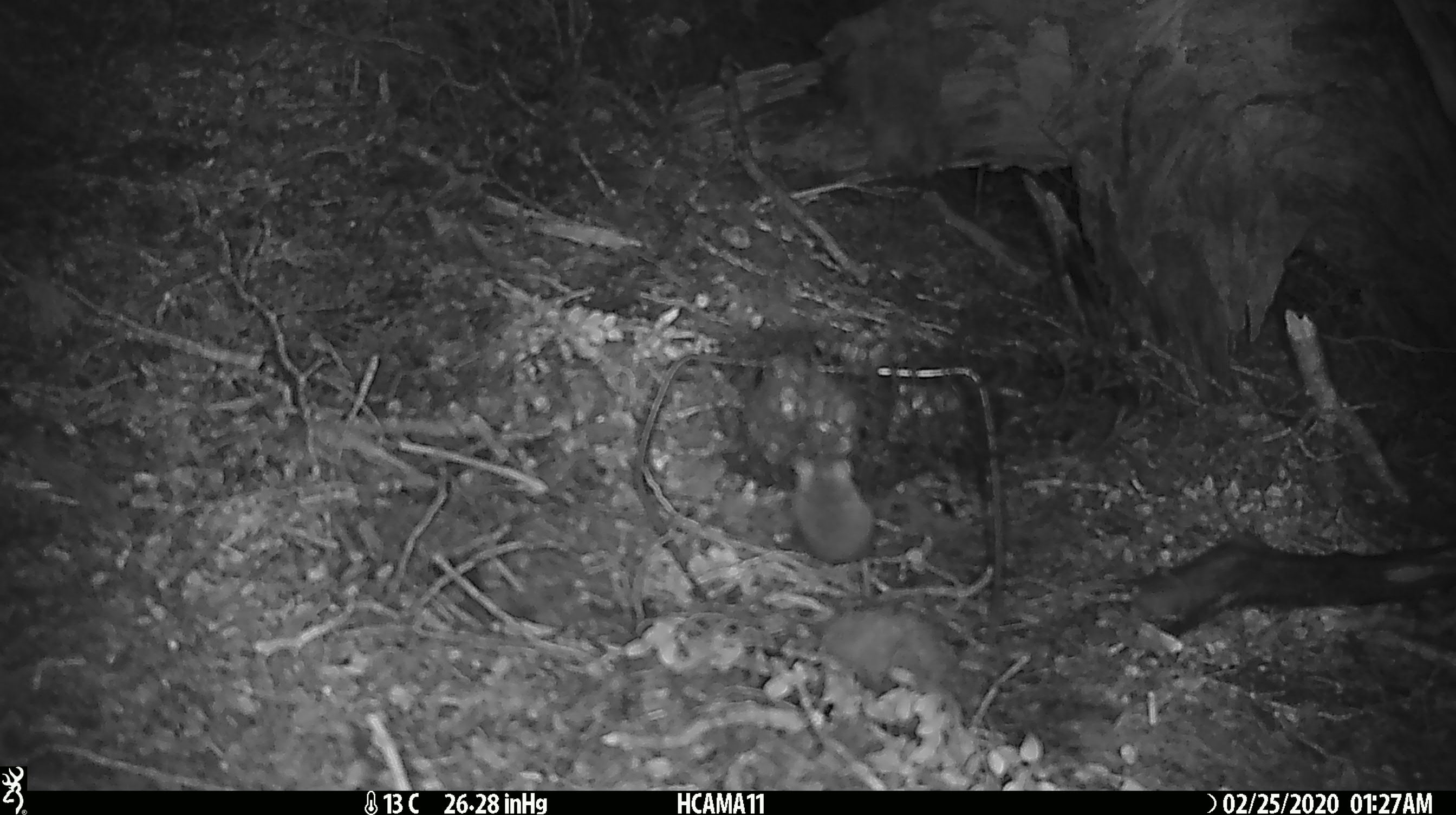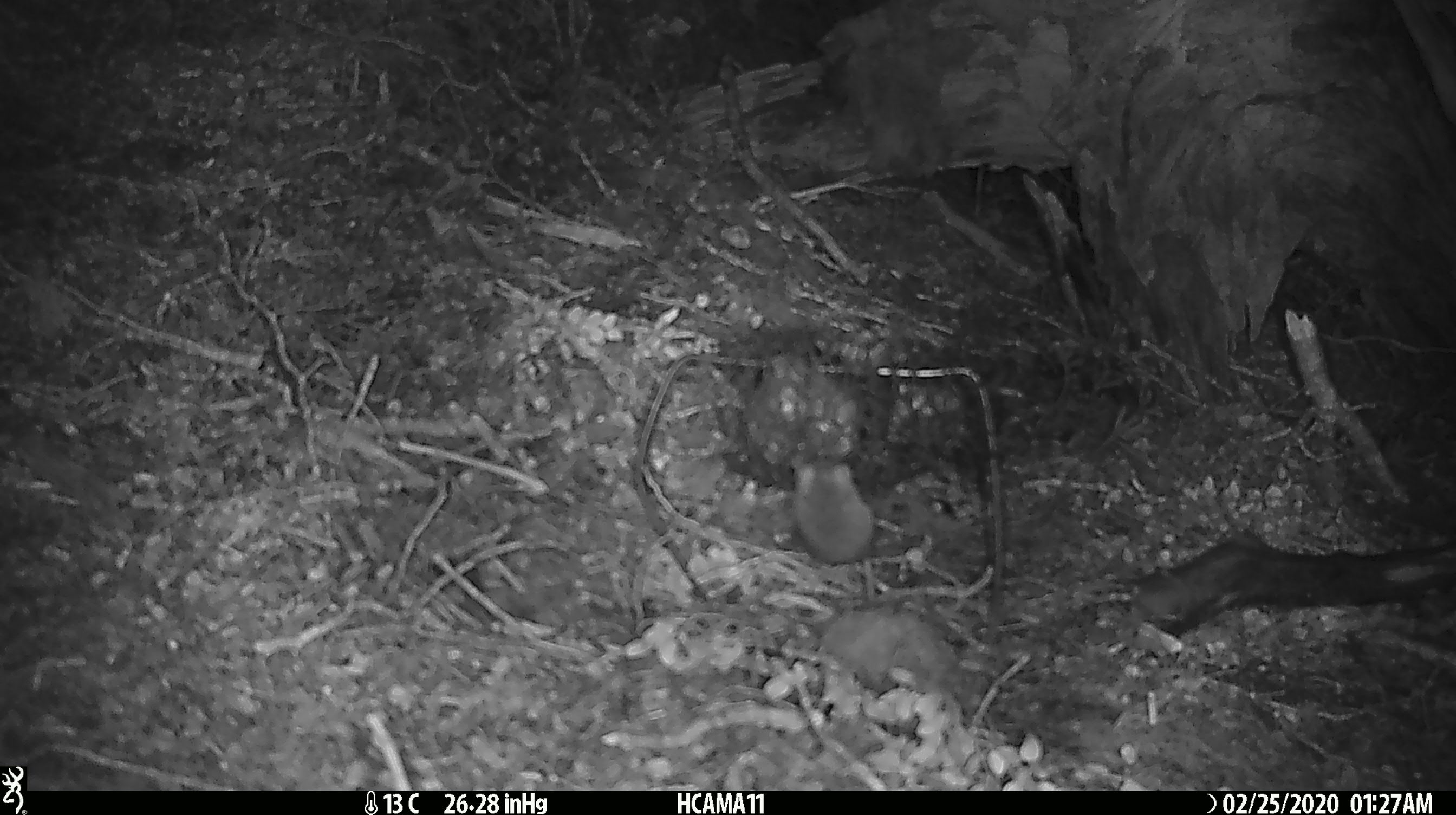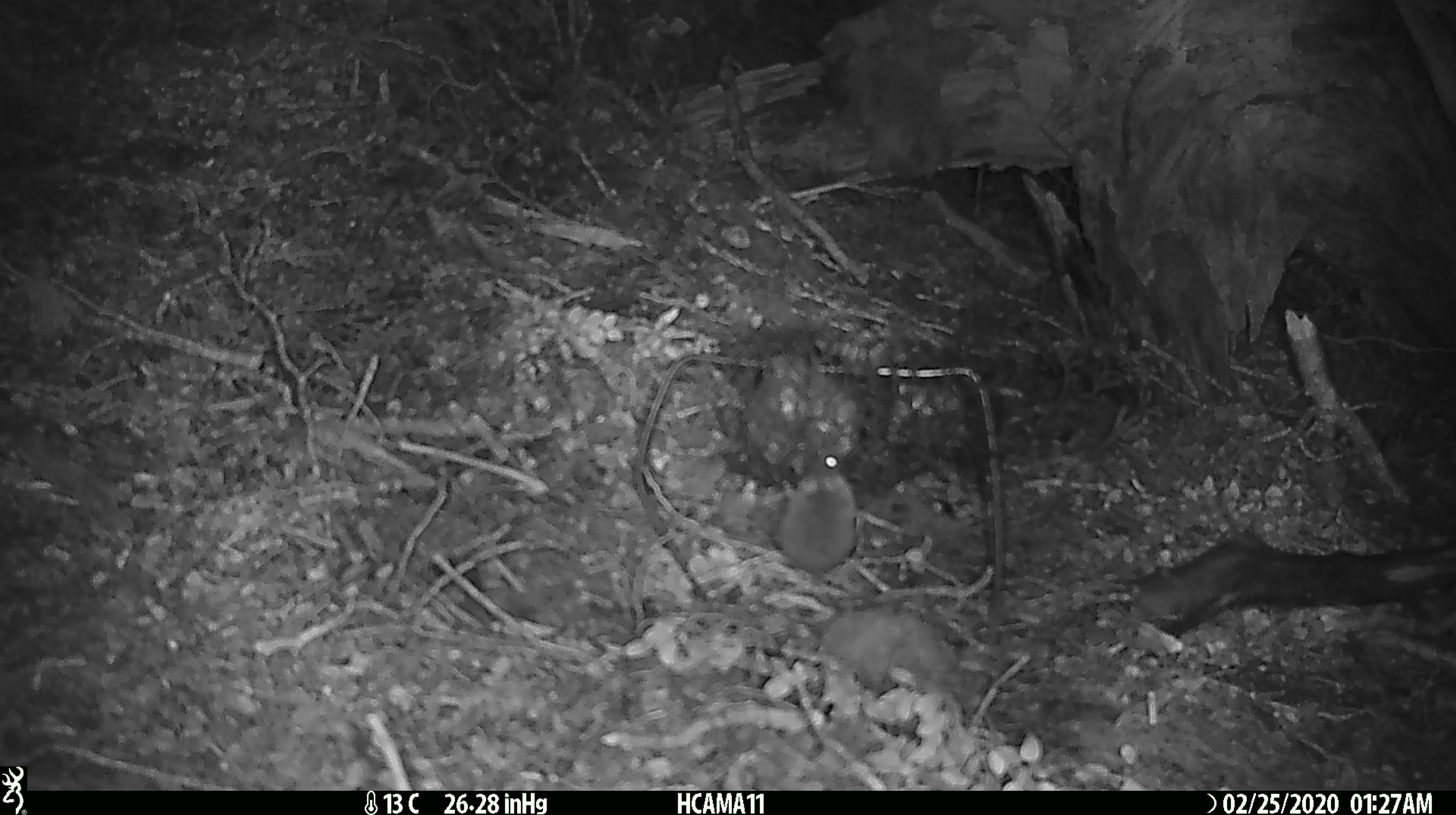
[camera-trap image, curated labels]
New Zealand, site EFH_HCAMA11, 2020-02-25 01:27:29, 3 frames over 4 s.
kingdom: Animalia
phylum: Chordata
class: Mammalia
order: Rodentia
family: Muridae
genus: Mus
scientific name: Mus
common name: mouse